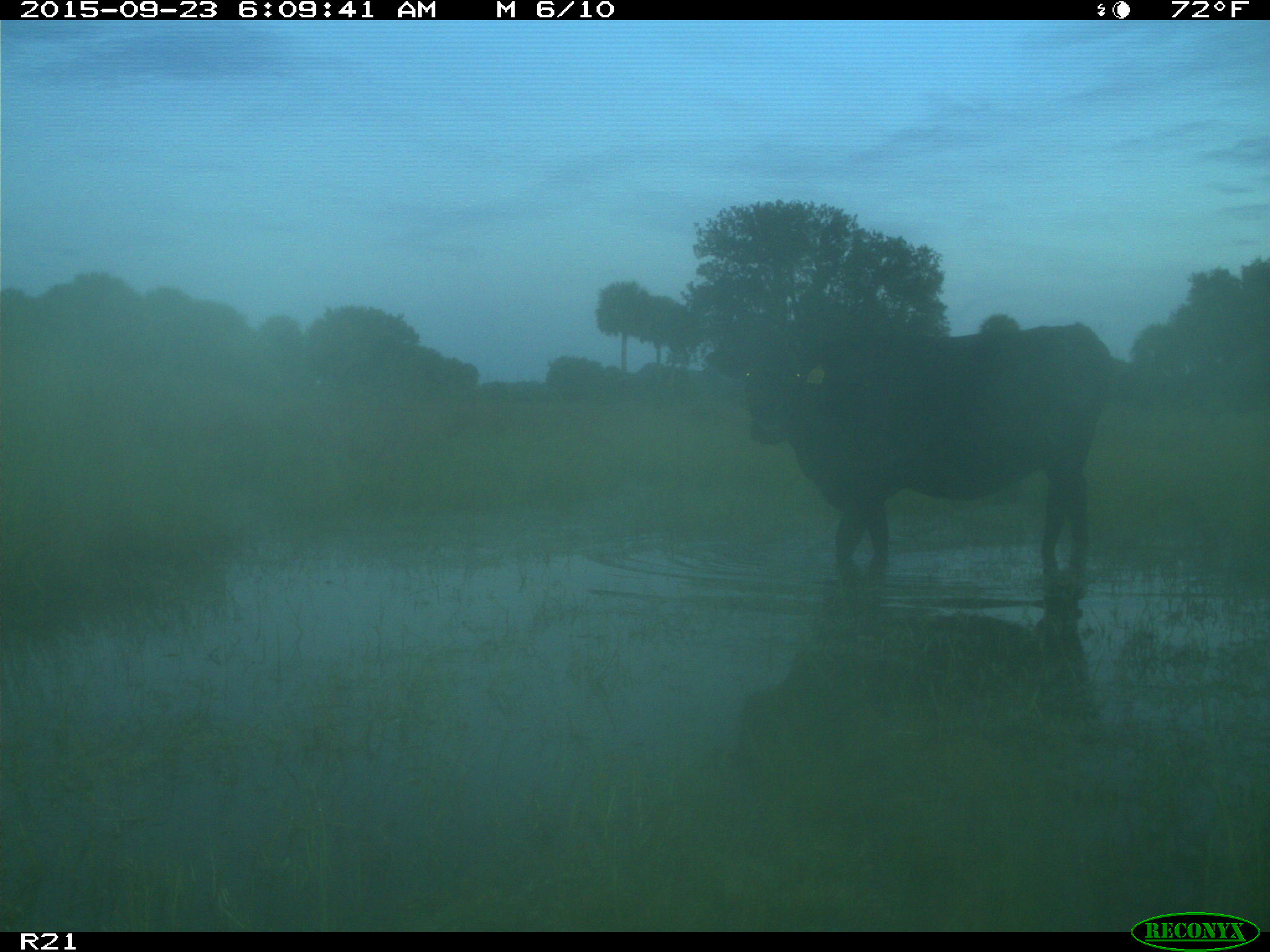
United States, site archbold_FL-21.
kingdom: Animalia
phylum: Chordata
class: Mammalia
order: Artiodactyla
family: Bovidae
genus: Bos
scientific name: Bos taurus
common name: domestic cow